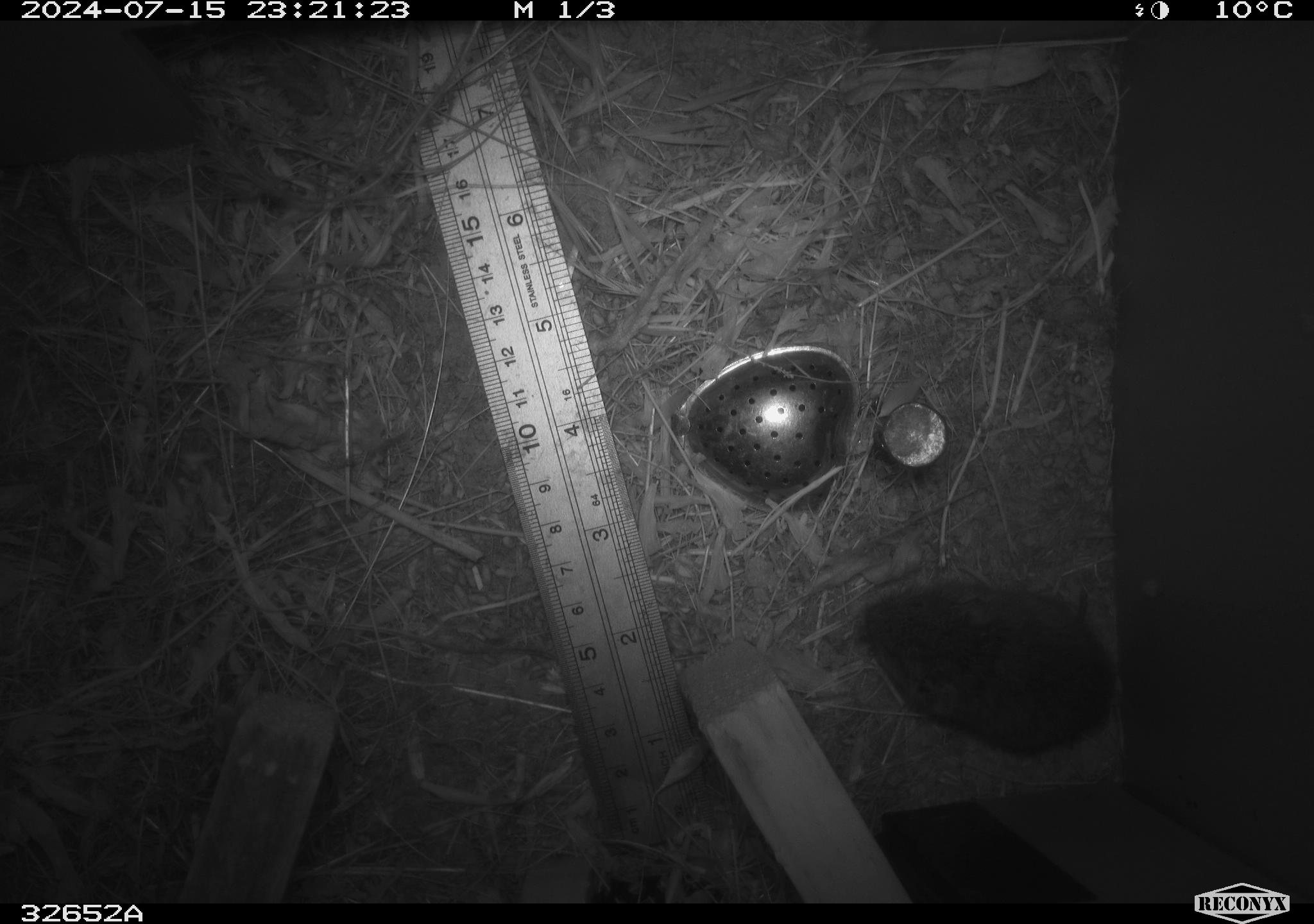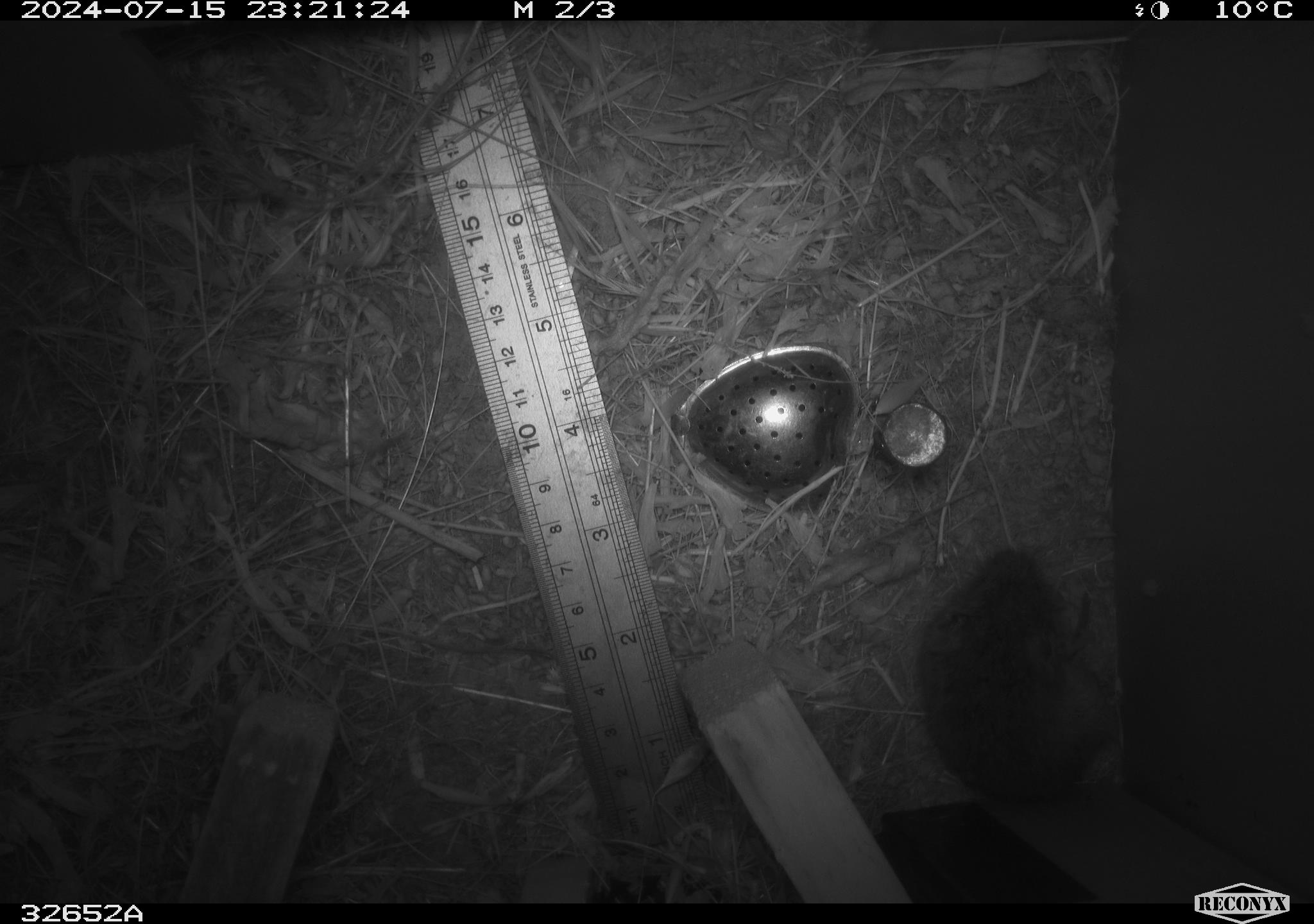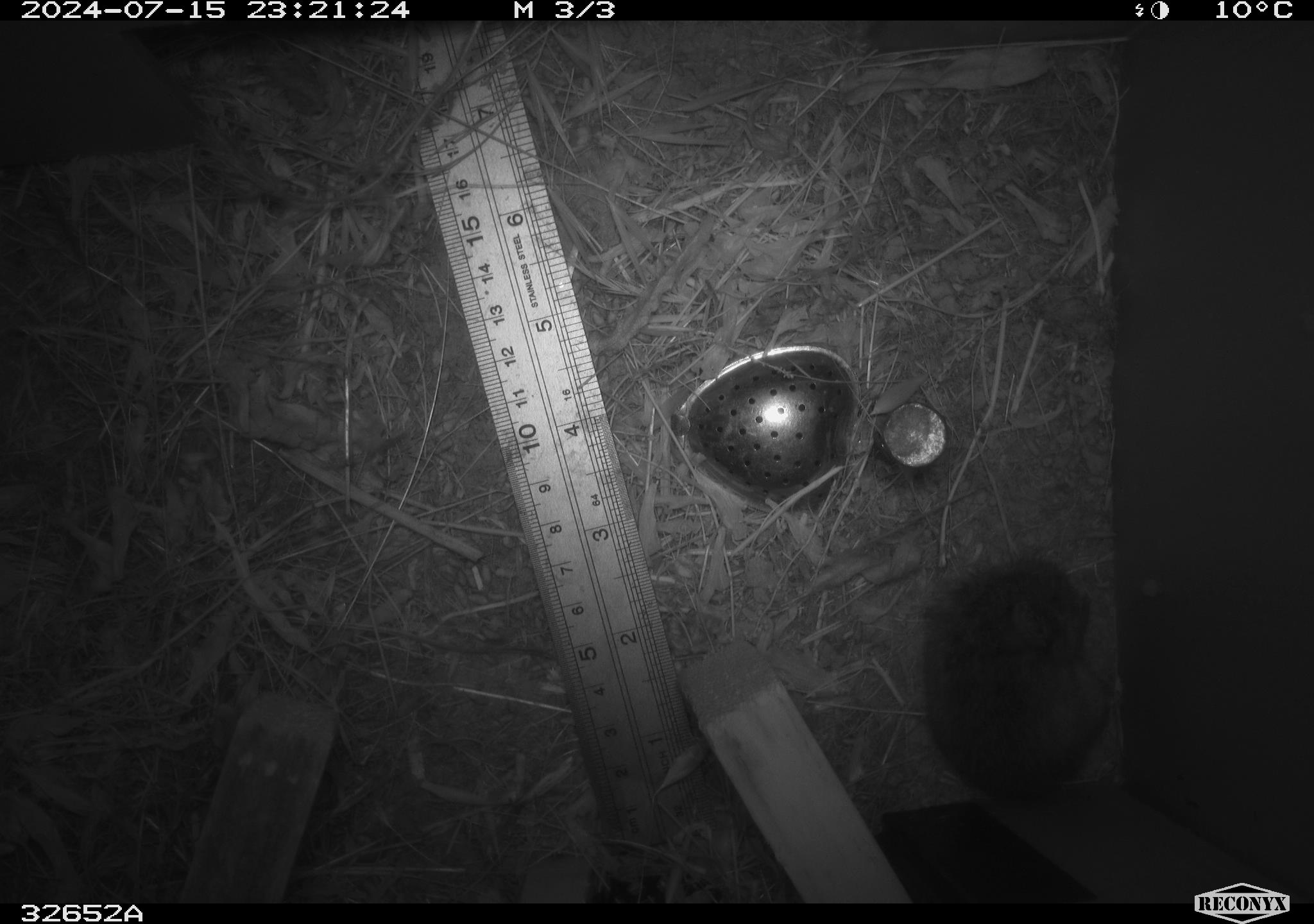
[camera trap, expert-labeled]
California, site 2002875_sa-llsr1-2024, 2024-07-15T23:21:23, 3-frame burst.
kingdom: Animalia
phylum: Chordata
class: Mammalia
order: Rodentia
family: Cricetidae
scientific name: Arvicolinae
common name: voles, lemmings, and muskrats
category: arvicolinae subfamily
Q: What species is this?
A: Arvicolinae subfamily (voles, lemmings, and muskrats) (Arvicolinae).